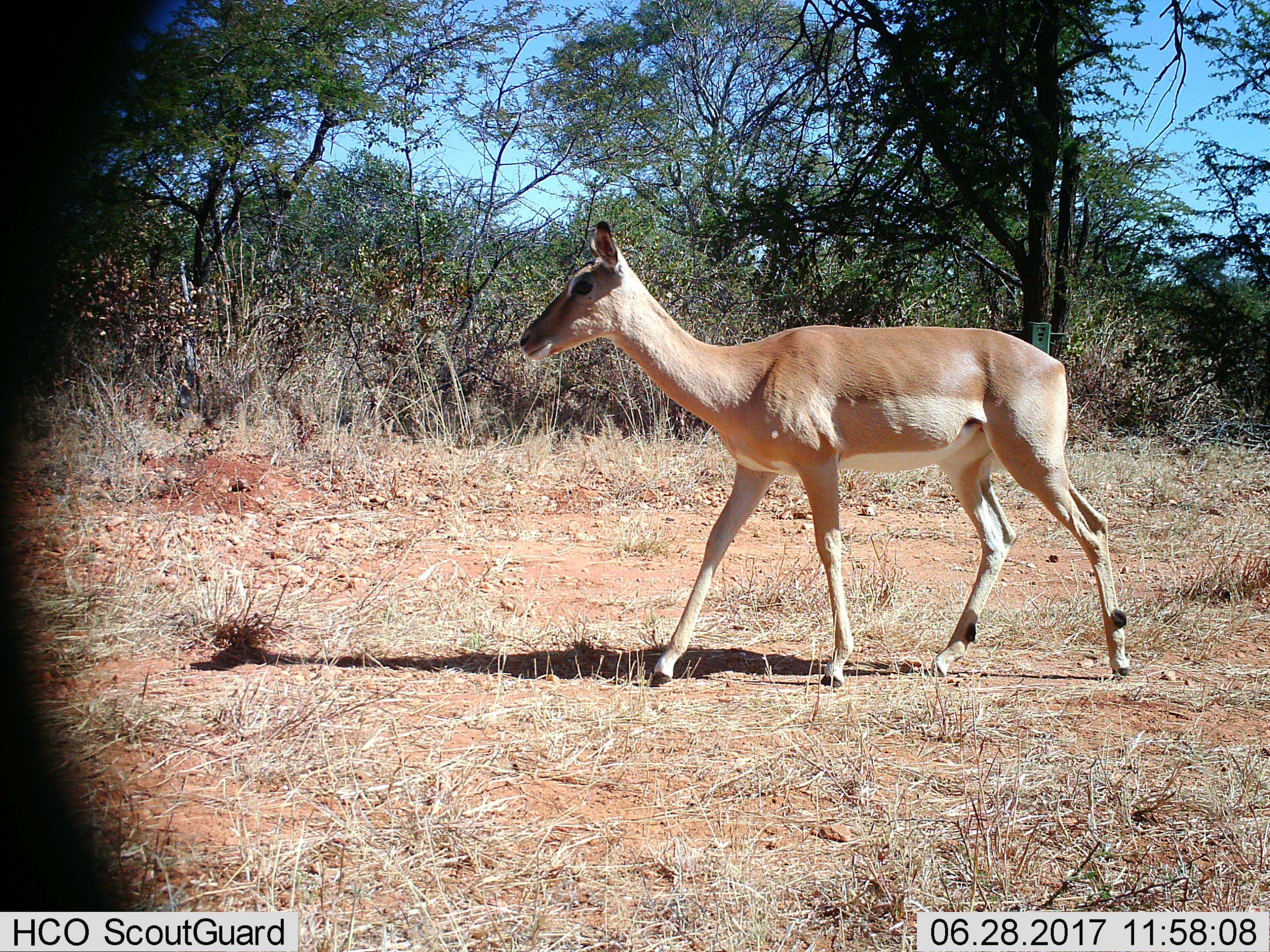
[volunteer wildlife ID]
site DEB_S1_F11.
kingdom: Animalia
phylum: Chordata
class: Mammalia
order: Artiodactyla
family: Bovidae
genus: Aepyceros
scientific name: Aepyceros melampus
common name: impala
Impala (Aepyceros melampus), count 1. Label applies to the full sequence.